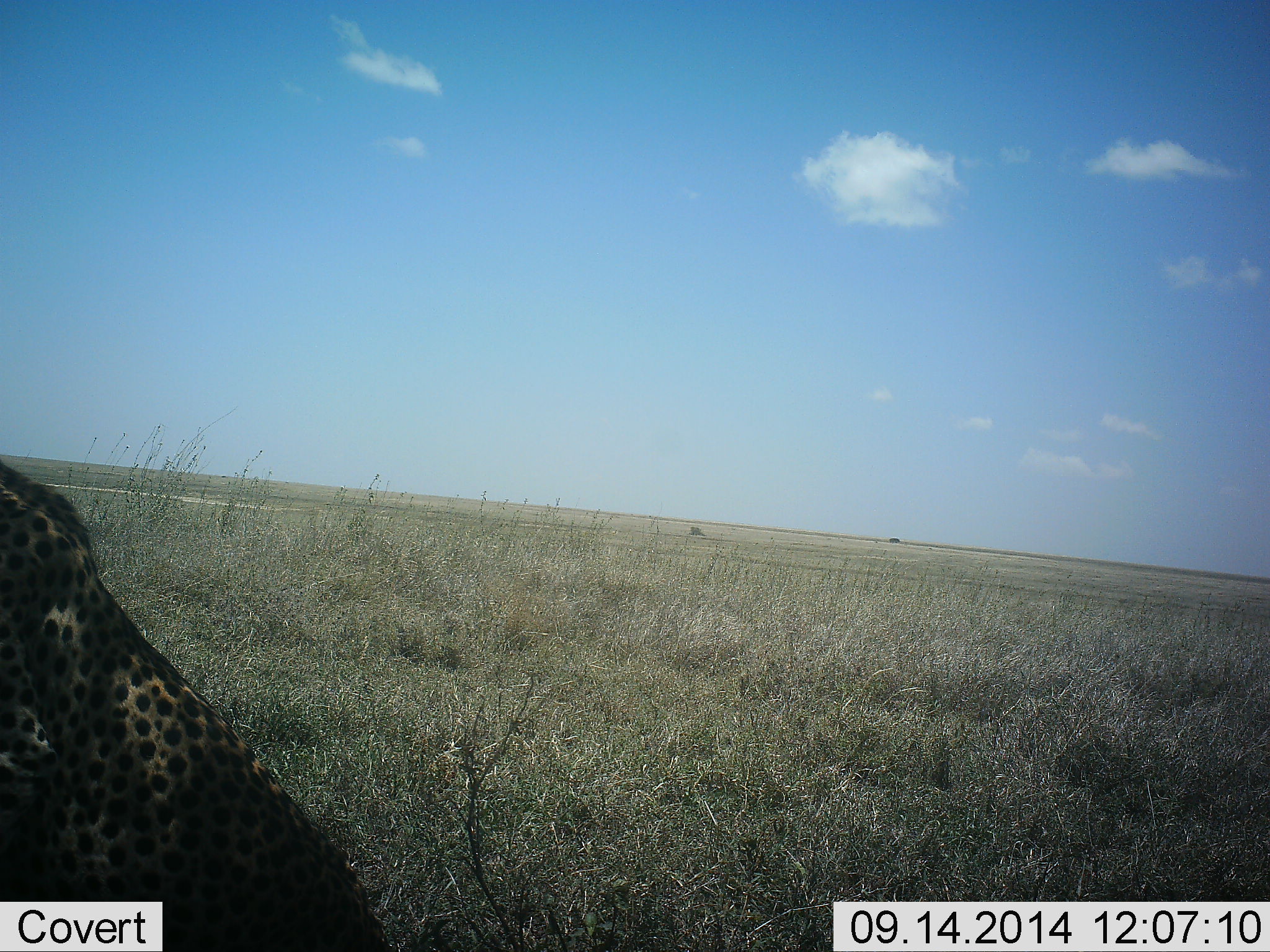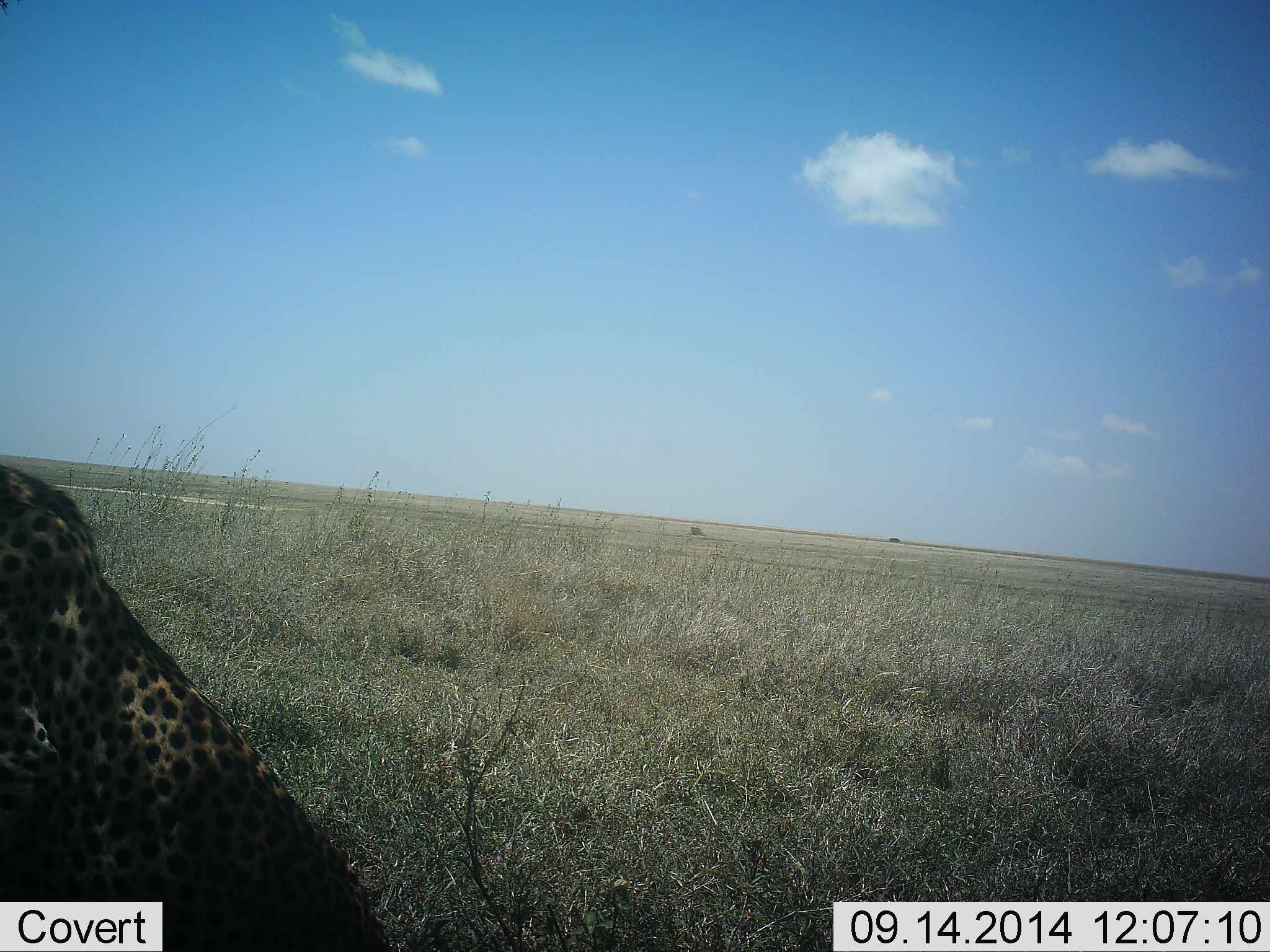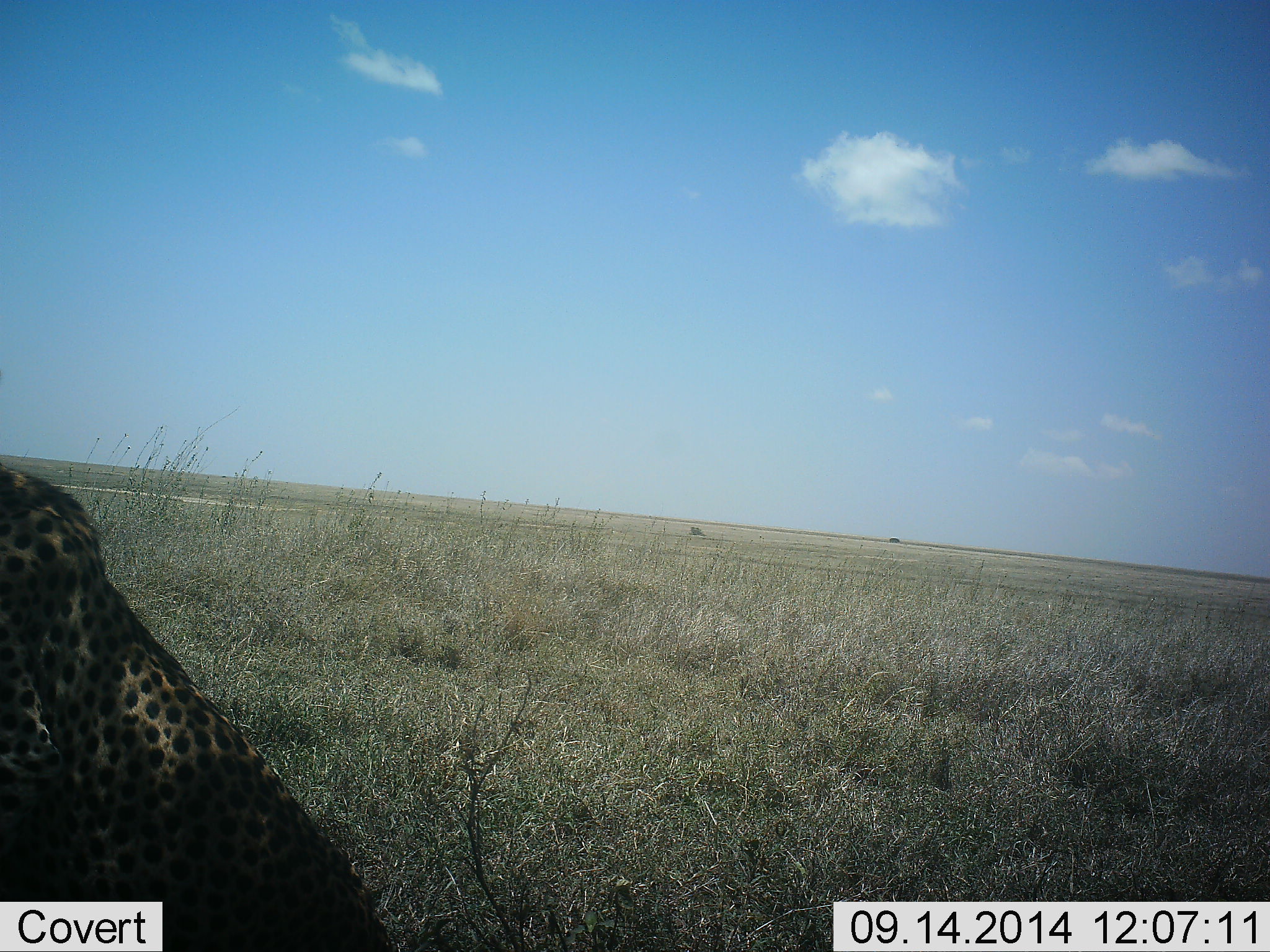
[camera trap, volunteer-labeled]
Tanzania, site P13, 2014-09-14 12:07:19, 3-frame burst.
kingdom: Animalia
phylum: Chordata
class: Mammalia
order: Carnivora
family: Felidae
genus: Acinonyx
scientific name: Acinonyx jubatus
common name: cheetah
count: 1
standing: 0%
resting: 80%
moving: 10%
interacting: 0%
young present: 0%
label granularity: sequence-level